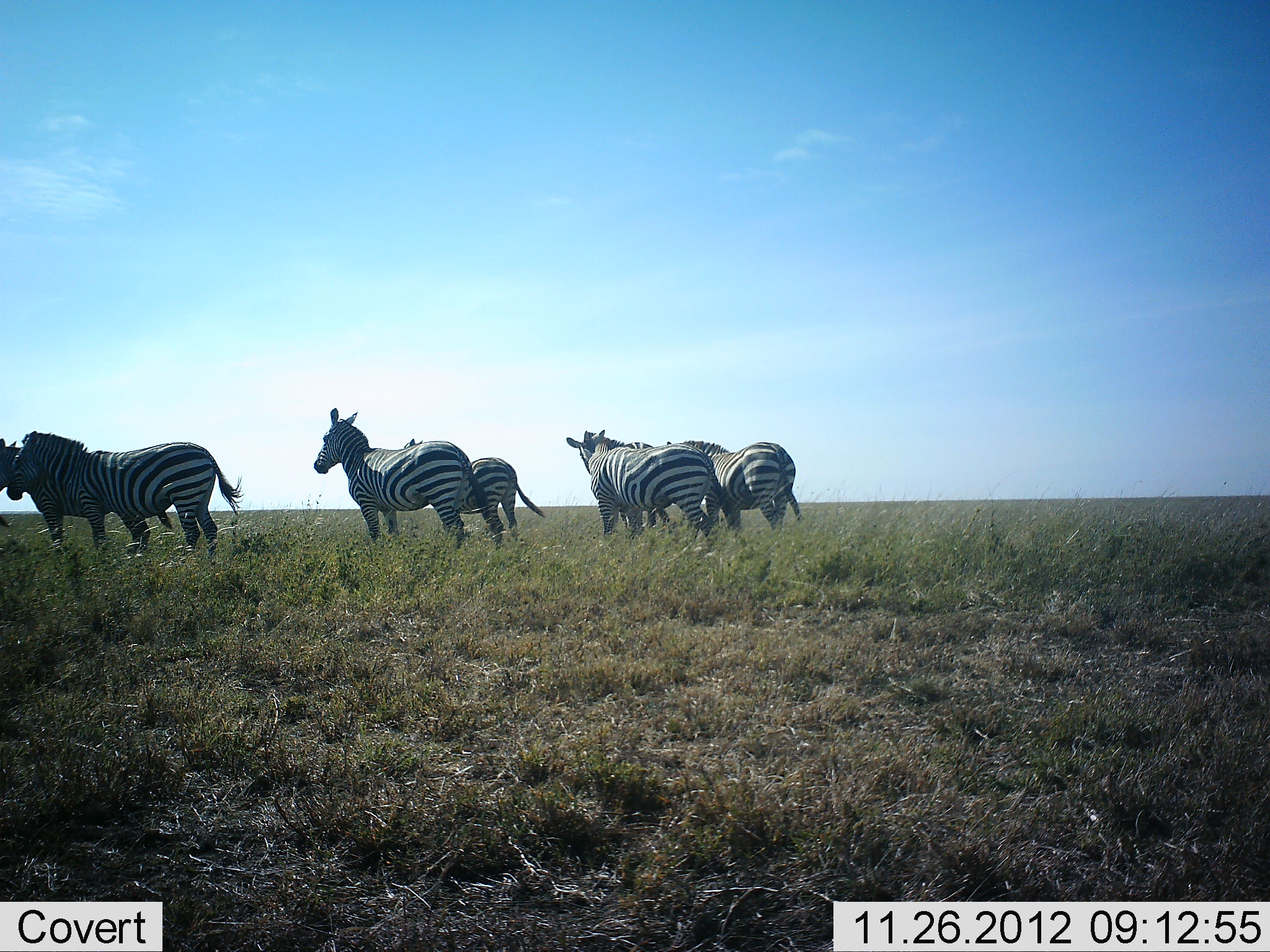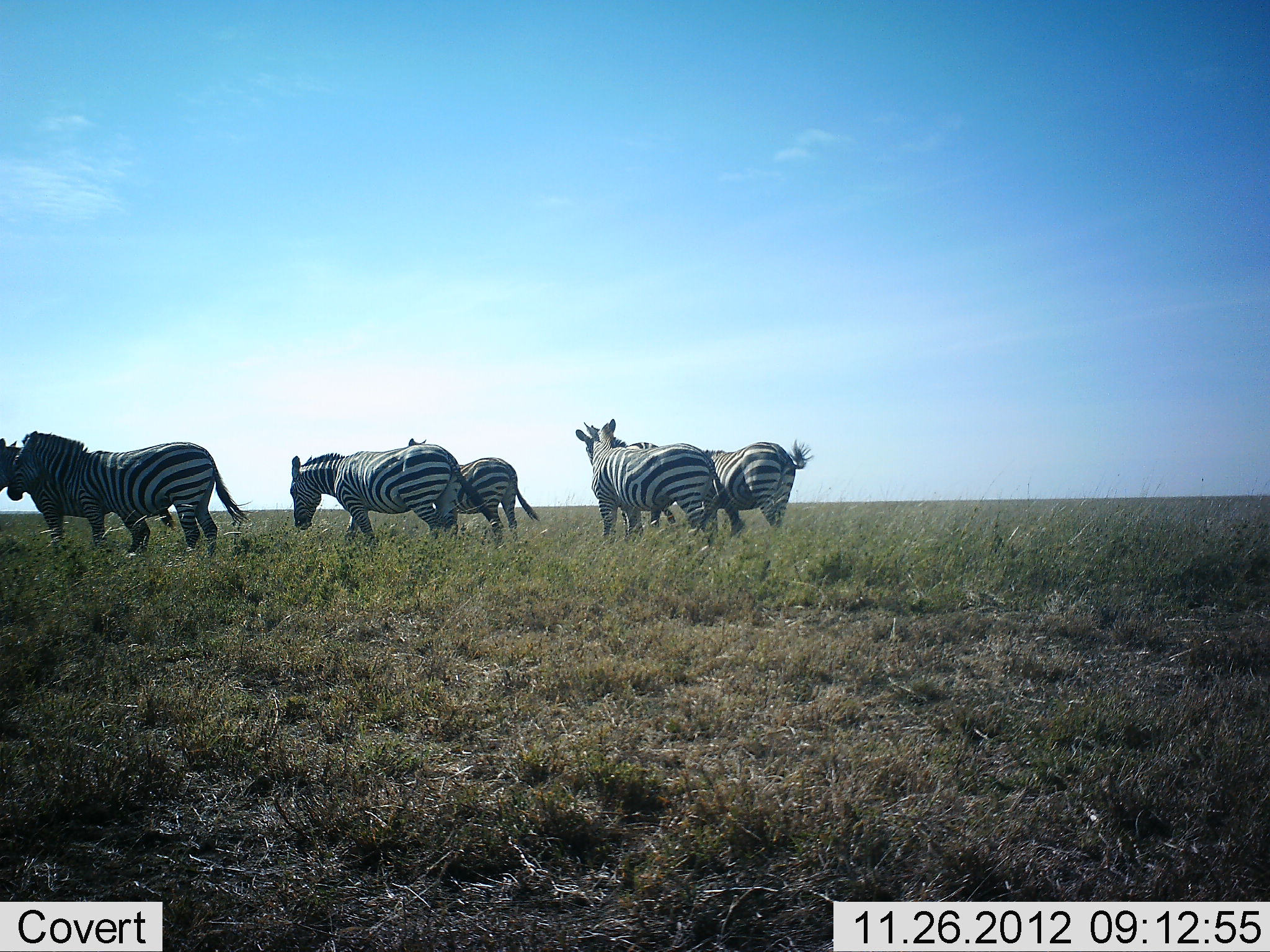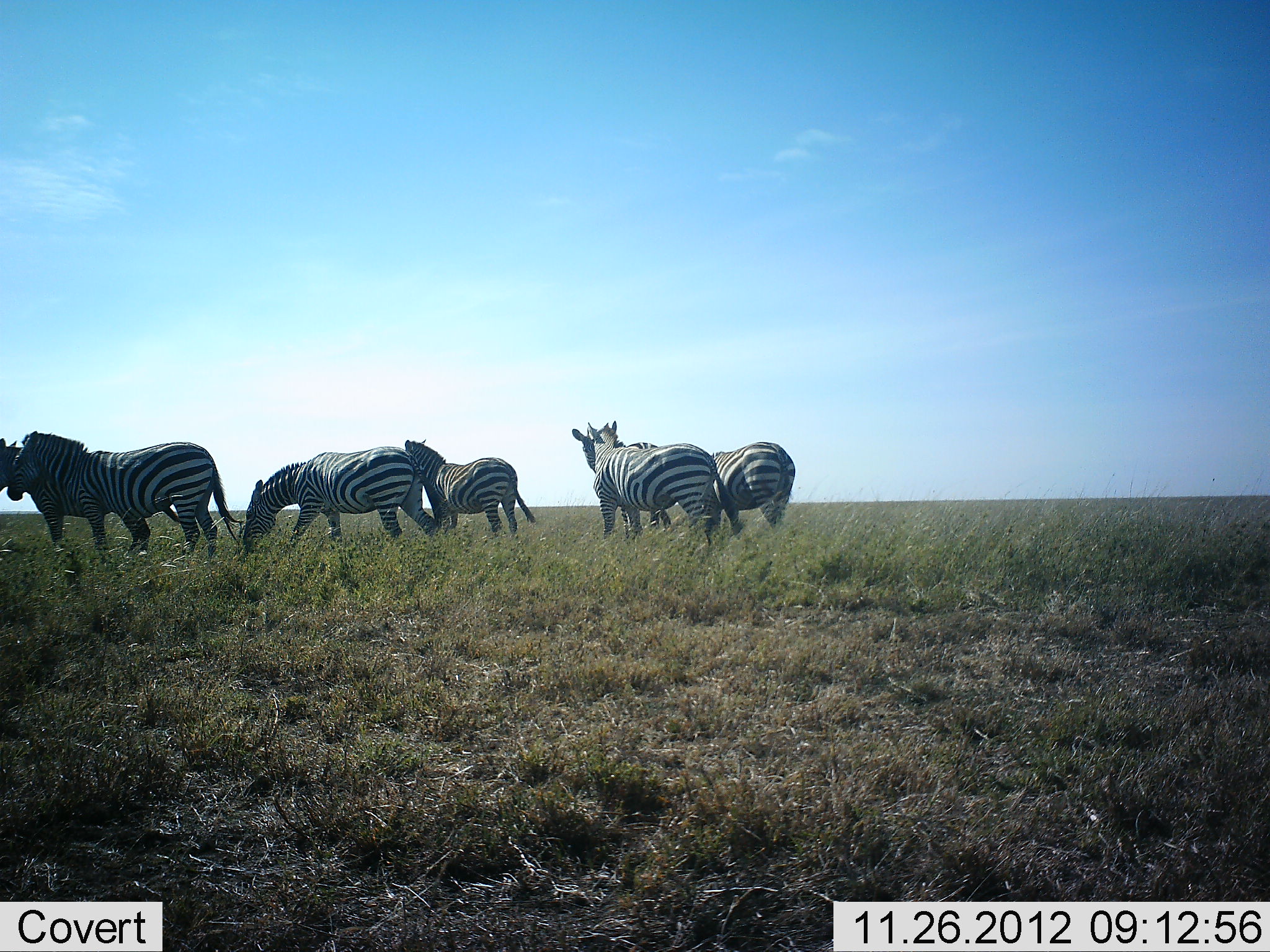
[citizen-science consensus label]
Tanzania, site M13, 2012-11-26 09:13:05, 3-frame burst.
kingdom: Animalia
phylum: Chordata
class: Mammalia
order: Perissodactyla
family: Equidae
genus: Equus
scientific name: Equus quagga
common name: plains zebra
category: zebra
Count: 6.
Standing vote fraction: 83%.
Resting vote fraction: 3%.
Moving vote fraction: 37%.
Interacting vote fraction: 17%.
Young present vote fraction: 0%.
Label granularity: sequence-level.